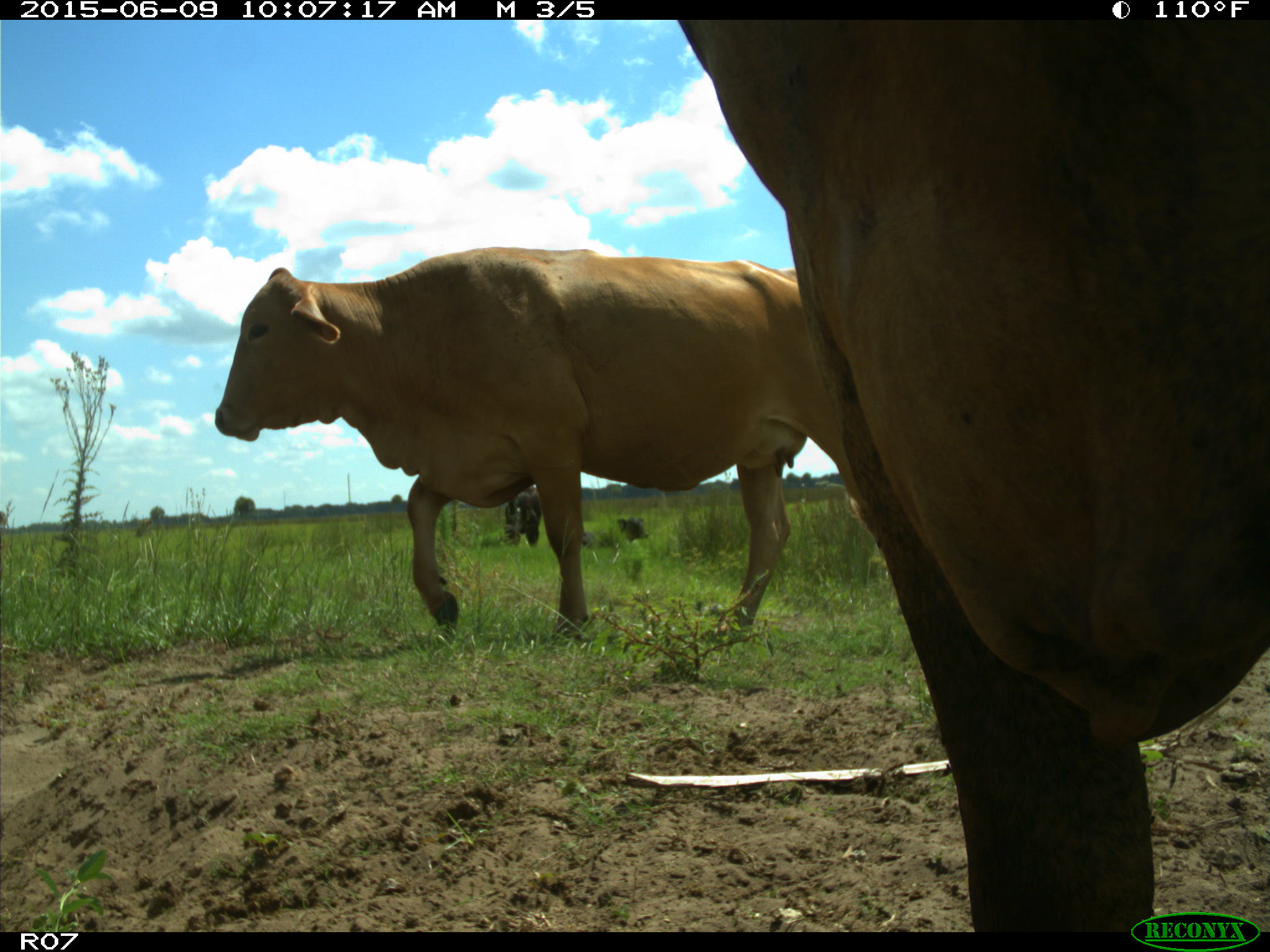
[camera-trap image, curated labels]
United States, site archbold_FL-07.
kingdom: Animalia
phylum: Chordata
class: Mammalia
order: Artiodactyla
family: Bovidae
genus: Bos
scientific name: Bos taurus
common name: domestic cow